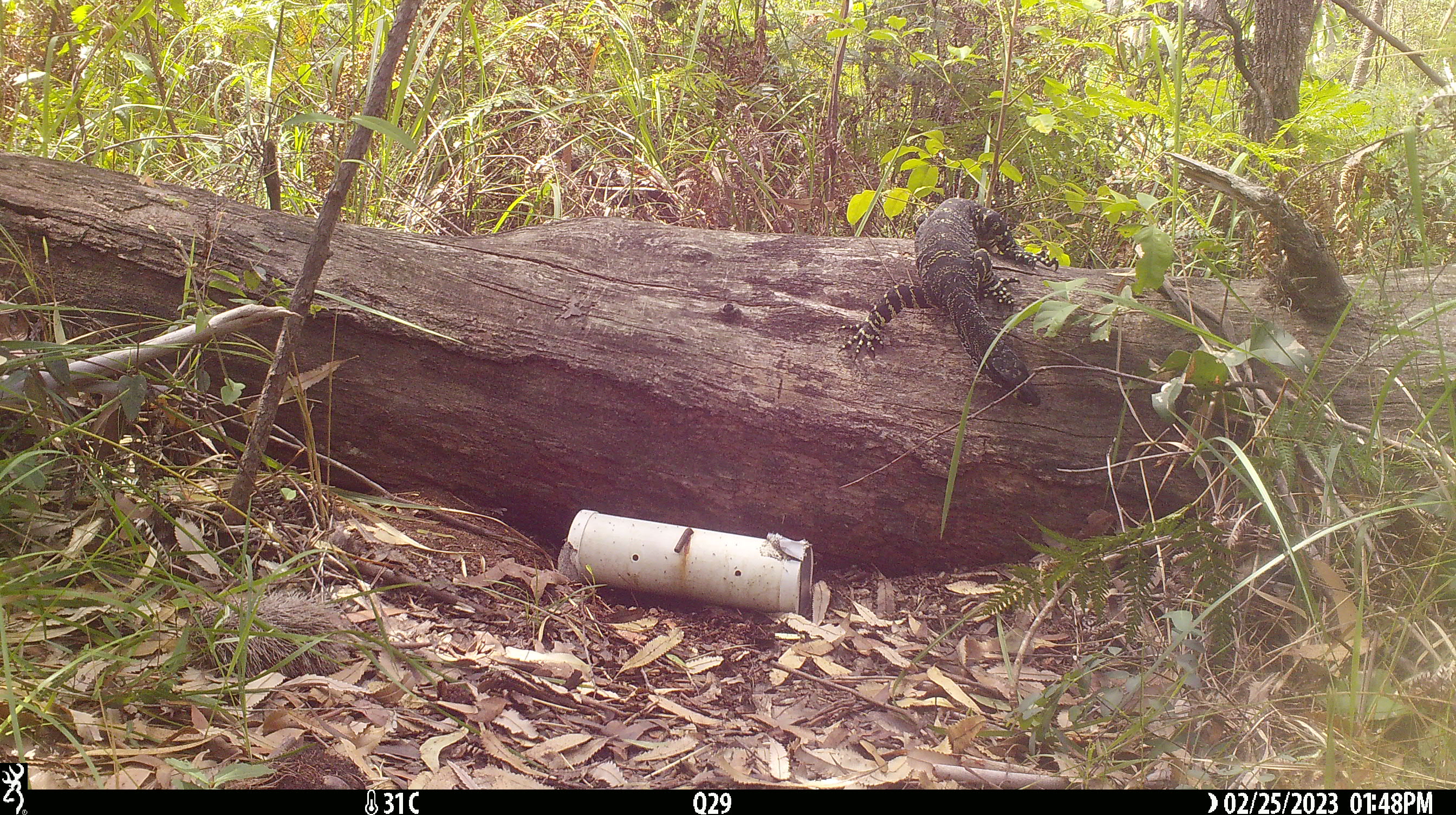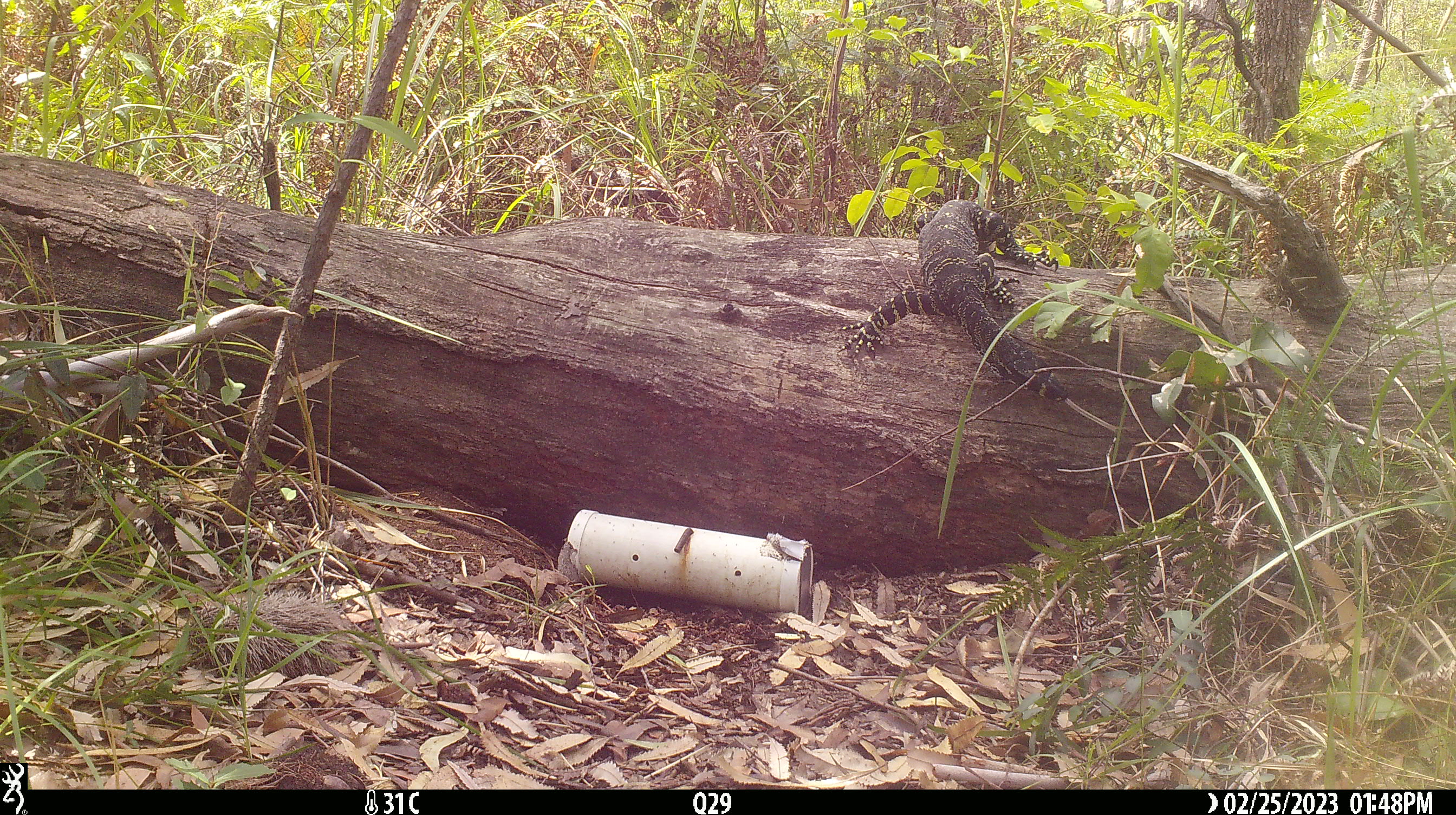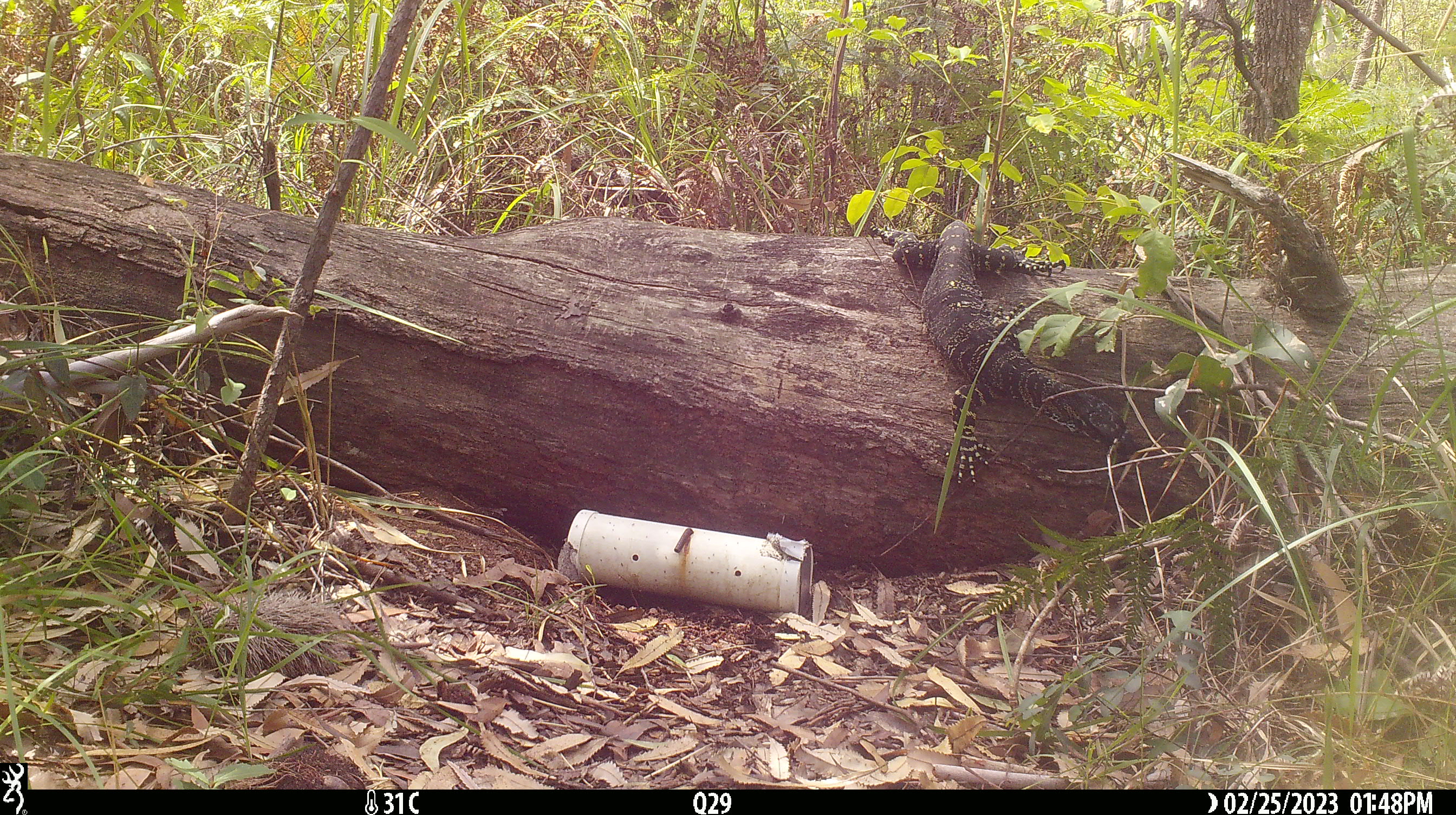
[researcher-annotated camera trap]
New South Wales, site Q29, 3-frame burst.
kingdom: Animalia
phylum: Chordata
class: Reptilia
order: Squamata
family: Varanidae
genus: Varanus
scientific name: Varanus varius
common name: lace monitor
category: goanna